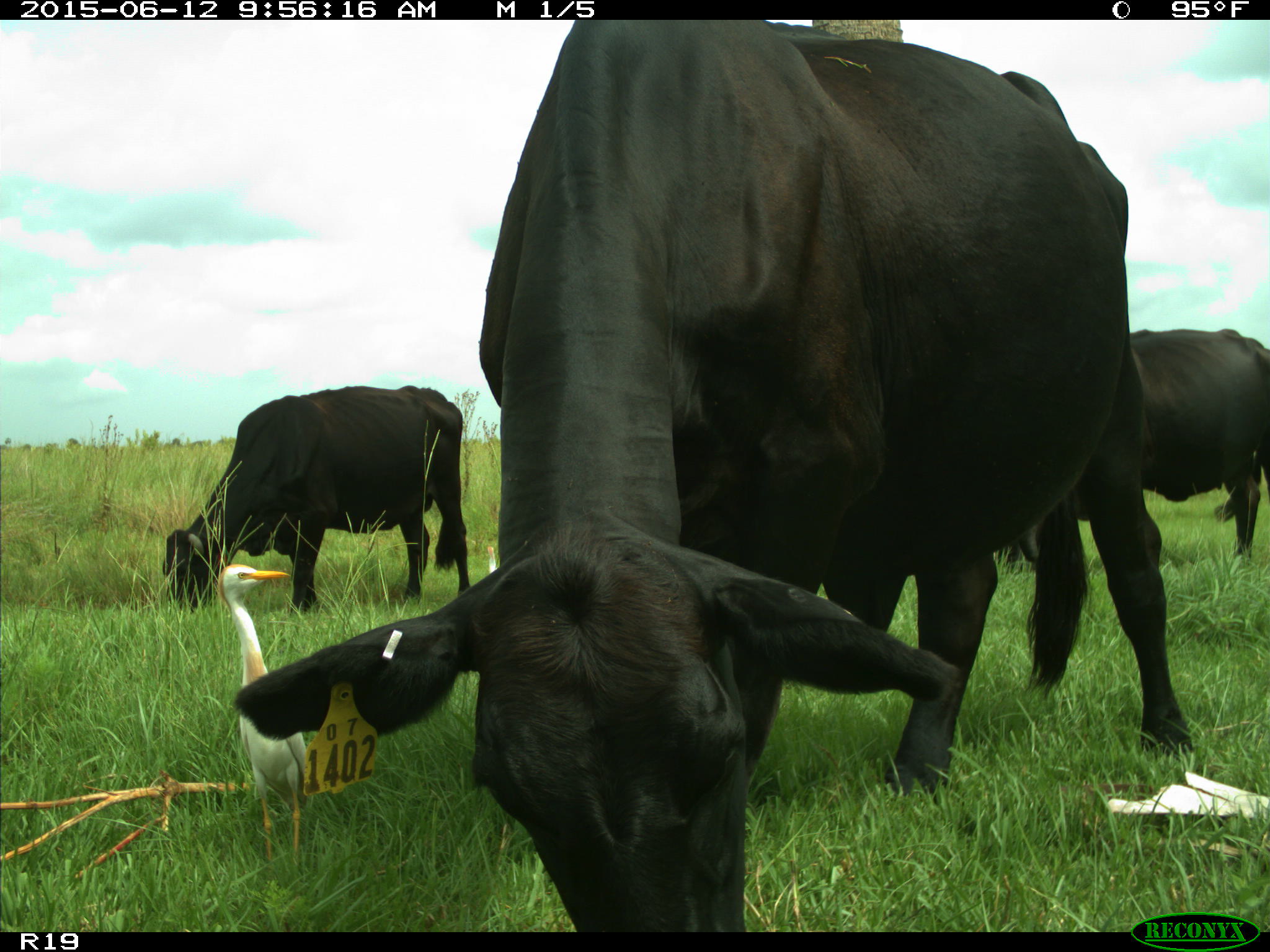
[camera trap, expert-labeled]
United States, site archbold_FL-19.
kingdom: Animalia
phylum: Chordata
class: Mammalia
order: Artiodactyla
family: Bovidae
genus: Bos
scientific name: Bos taurus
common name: domestic cow